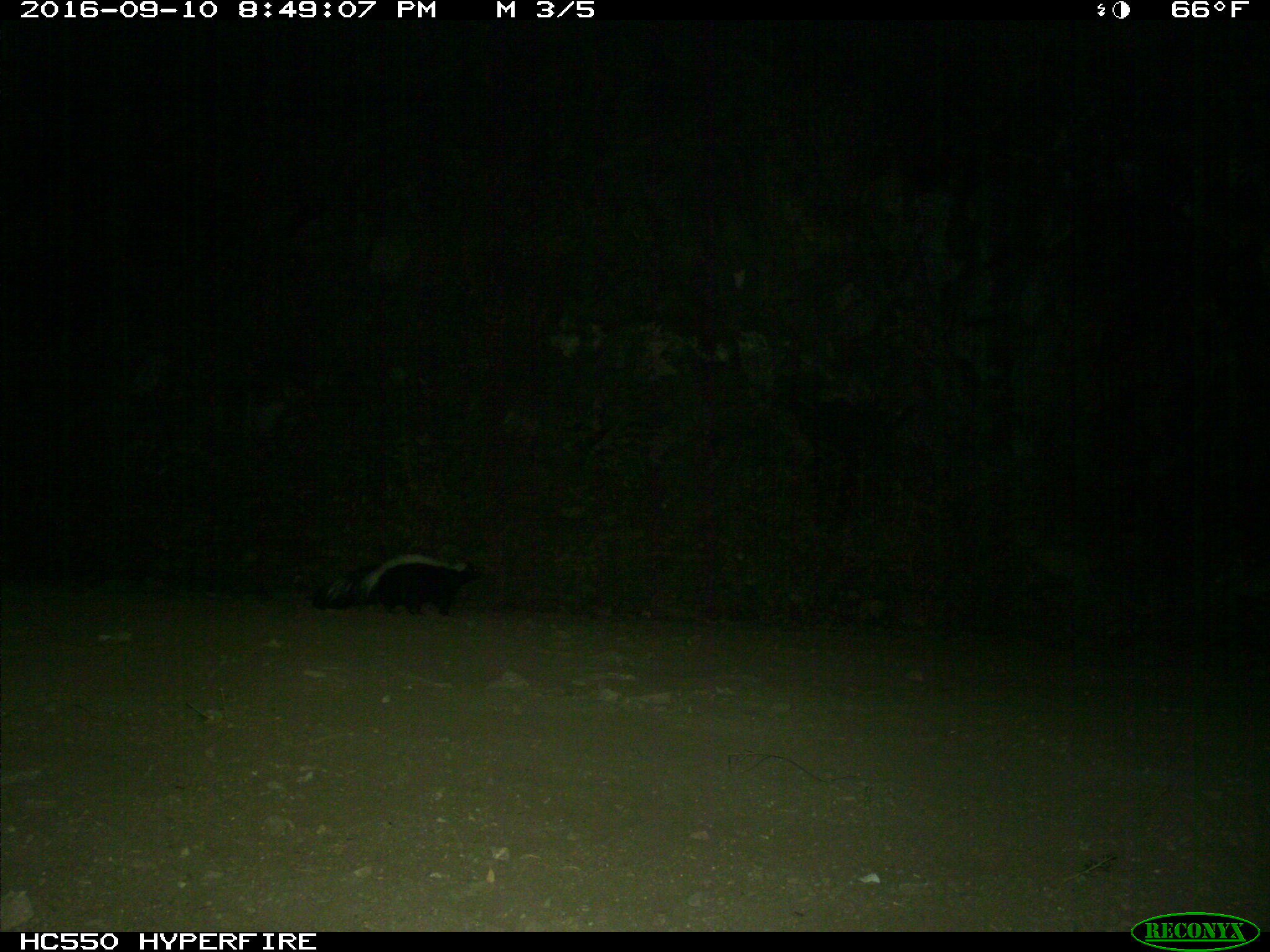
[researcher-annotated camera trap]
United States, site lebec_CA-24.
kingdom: Animalia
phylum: Chordata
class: Mammalia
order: Carnivora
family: Mephitidae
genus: Mephitis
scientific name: Mephitis mephitis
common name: striped skunk